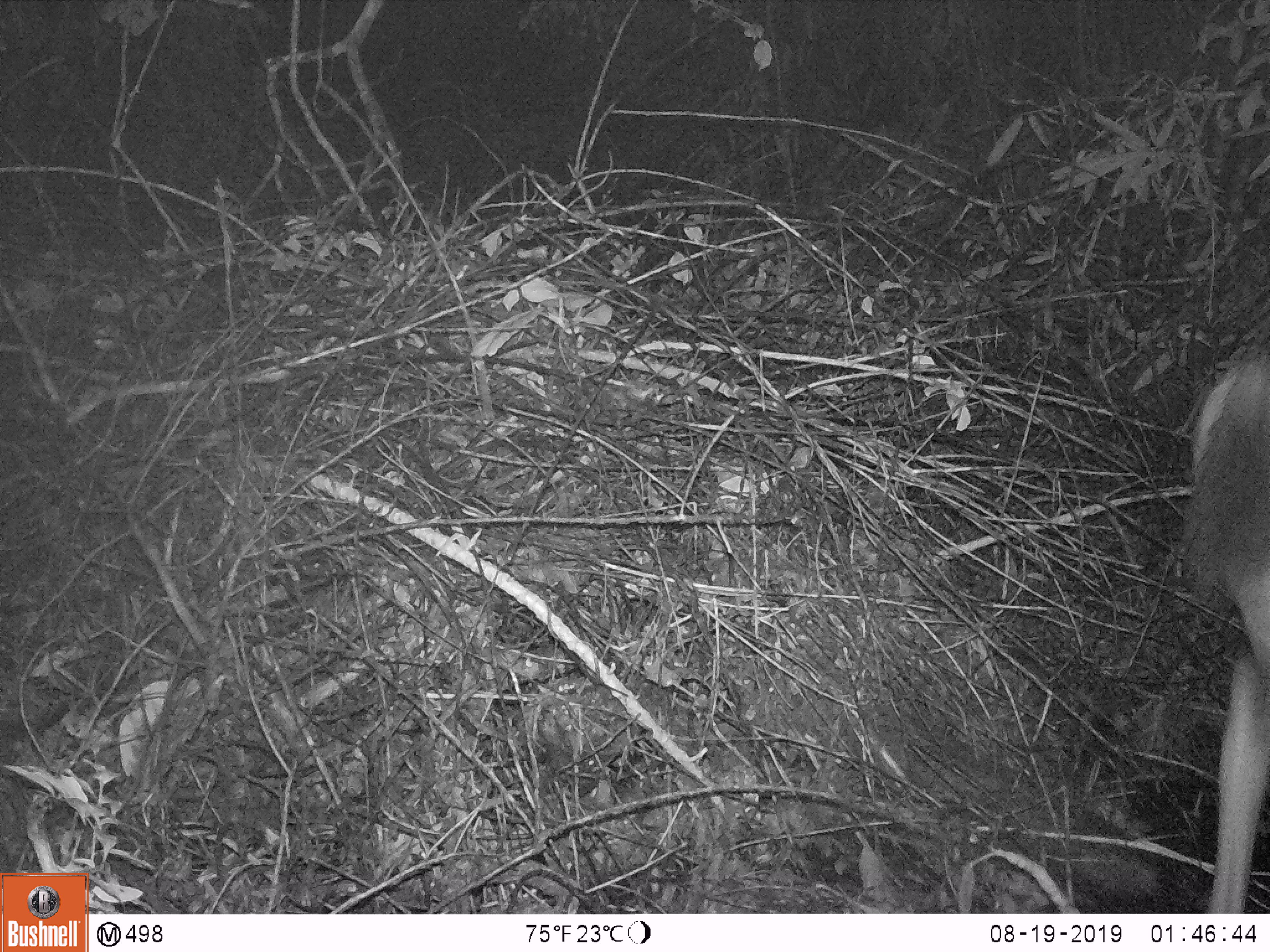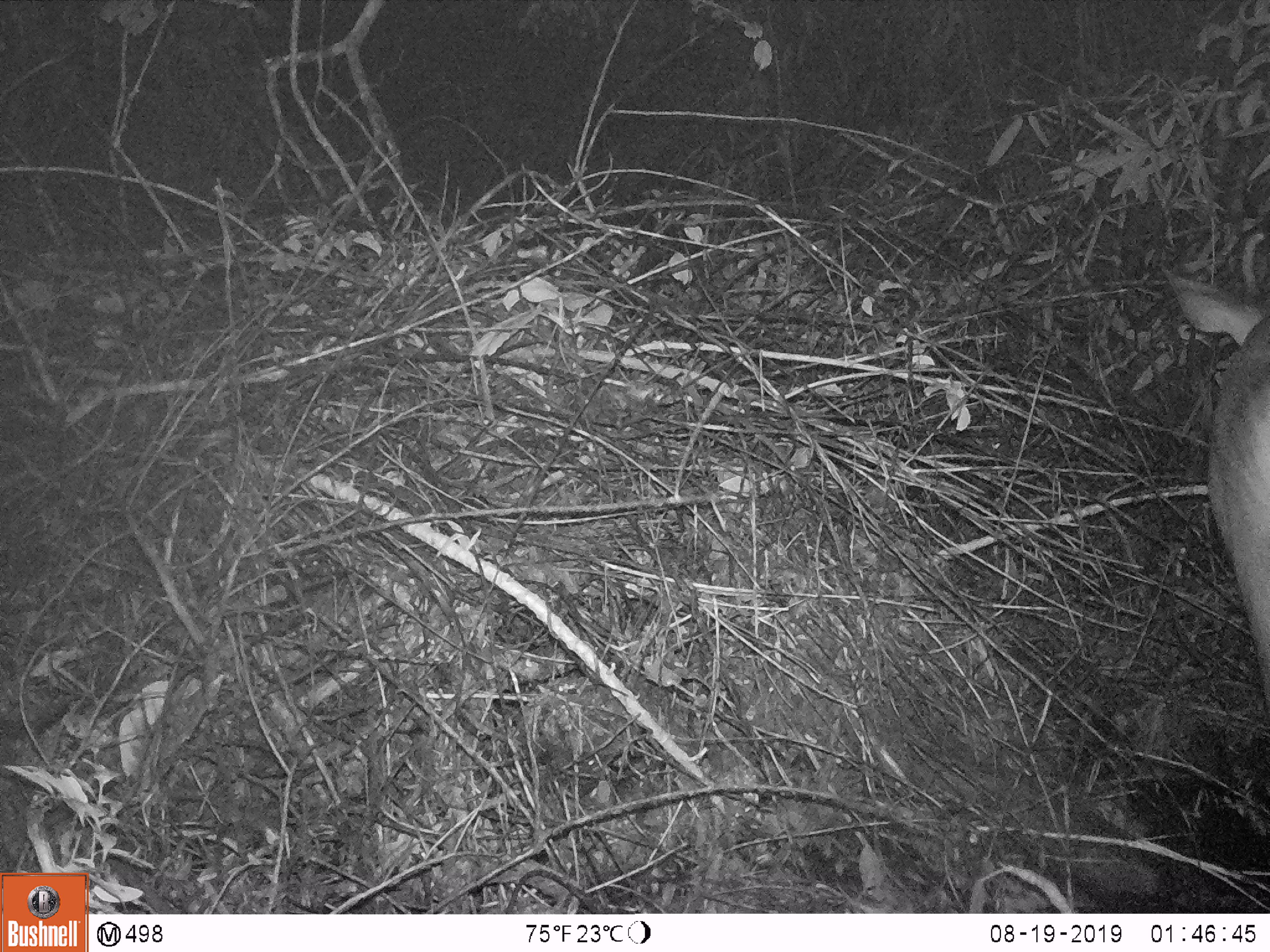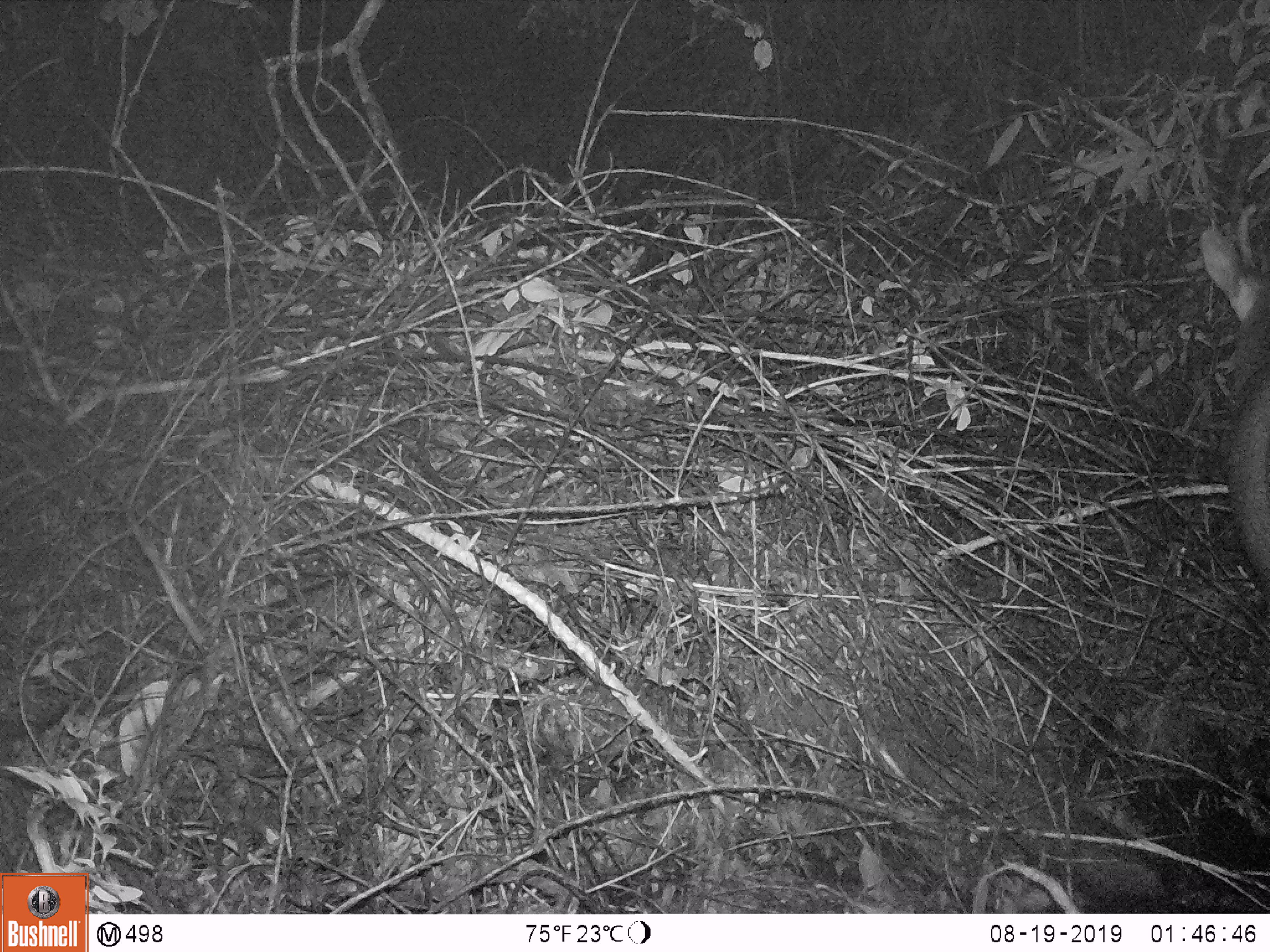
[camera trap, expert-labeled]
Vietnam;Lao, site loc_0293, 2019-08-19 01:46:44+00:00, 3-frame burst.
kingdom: Animalia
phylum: Chordata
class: Mammalia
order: Artiodactyla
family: Cervidae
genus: Rusa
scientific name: Rusa unicolor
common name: sambar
Sambar (Rusa unicolor). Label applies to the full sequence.